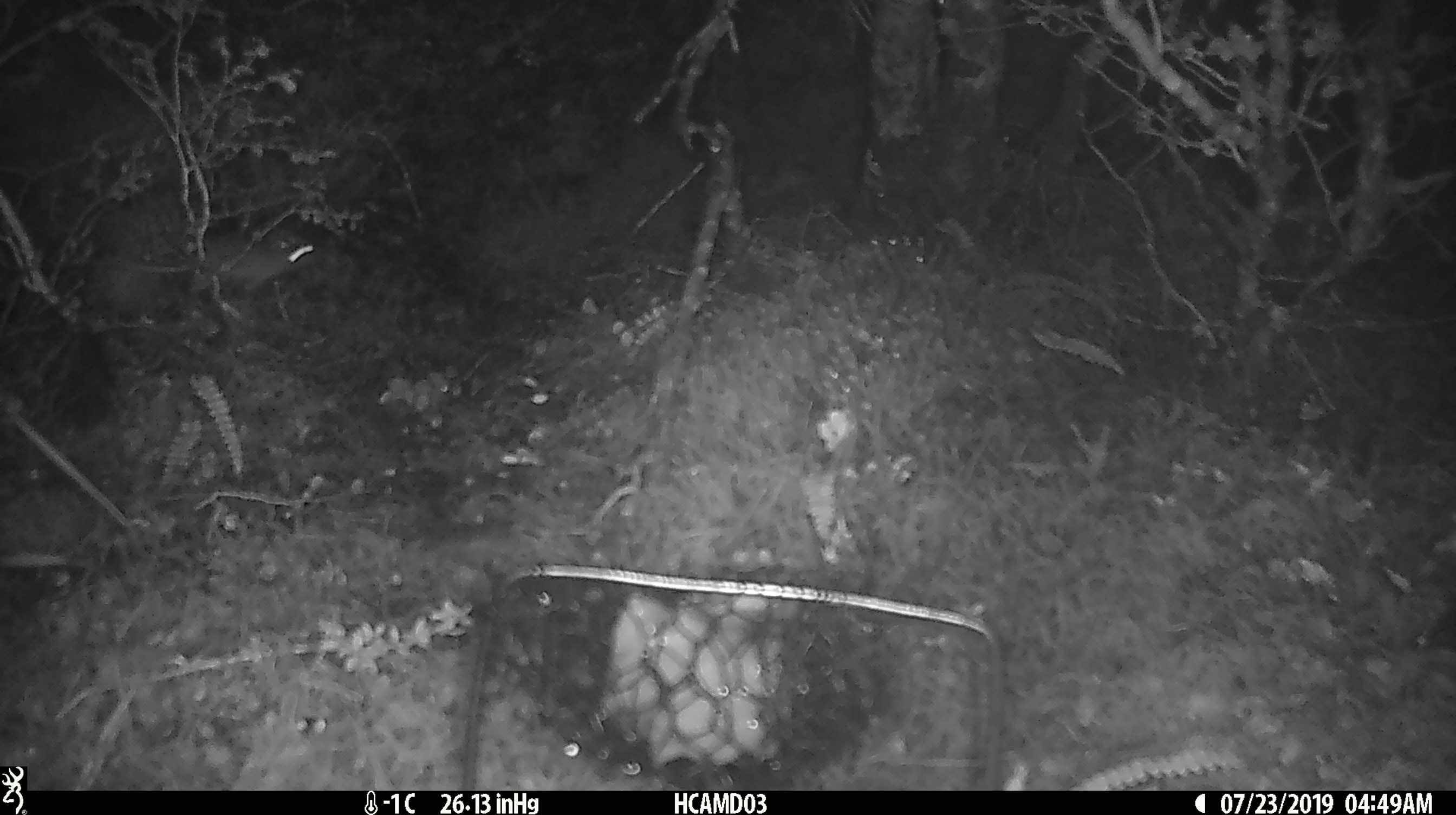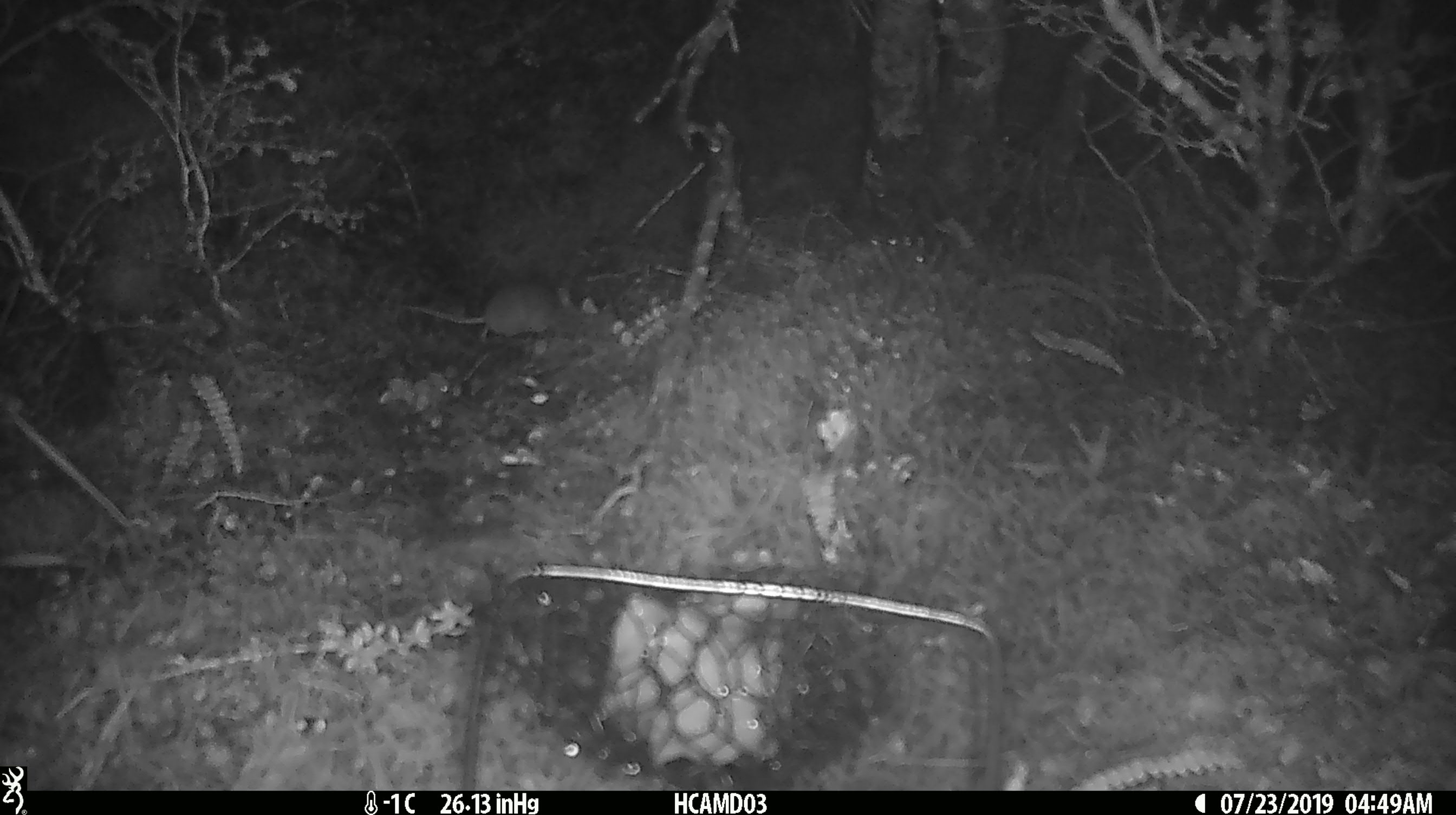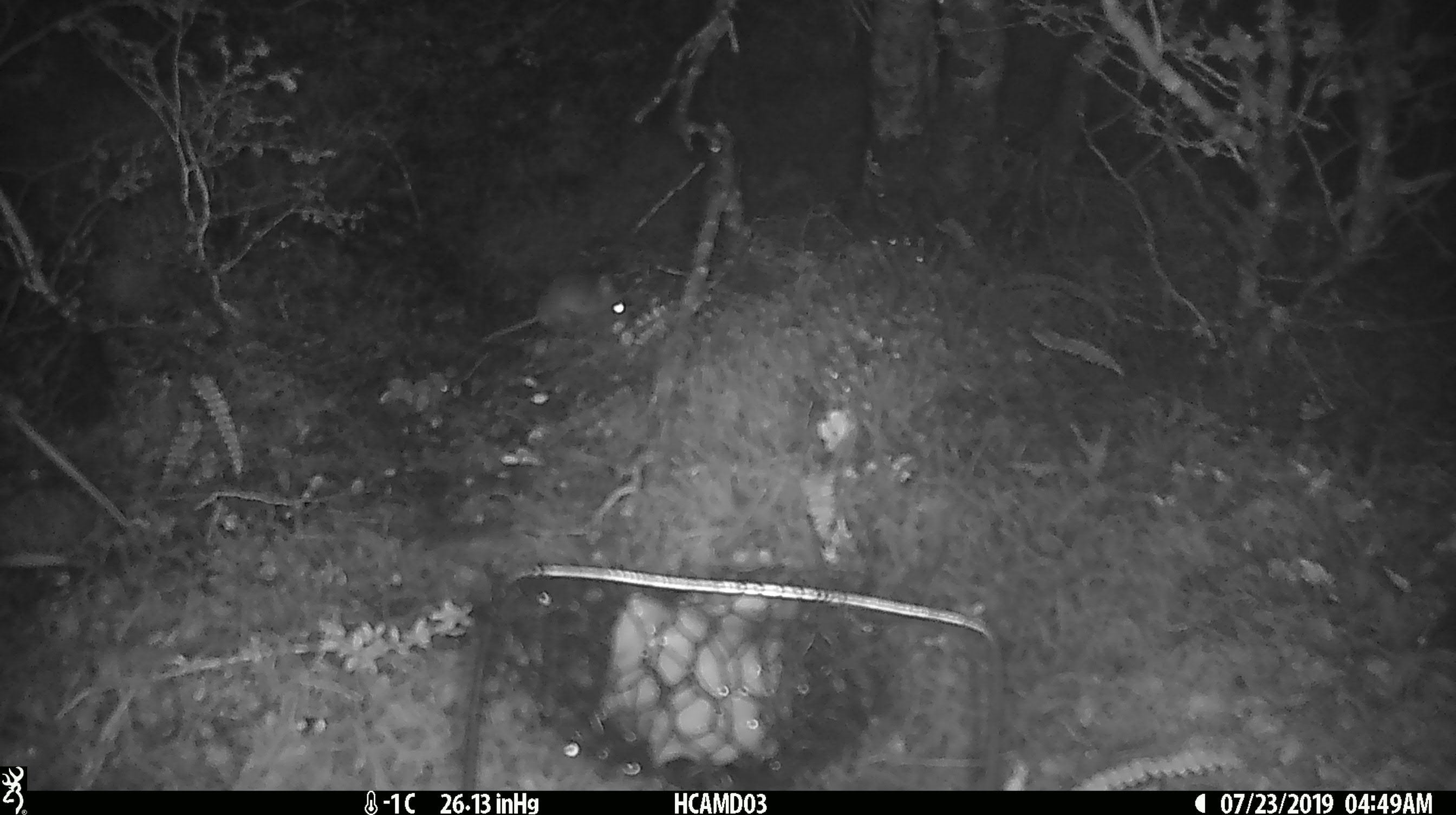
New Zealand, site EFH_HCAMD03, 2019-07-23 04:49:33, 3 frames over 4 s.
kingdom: Animalia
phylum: Chordata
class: Mammalia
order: Rodentia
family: Muridae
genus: Mus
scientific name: Mus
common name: mouse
Mouse (Mus).